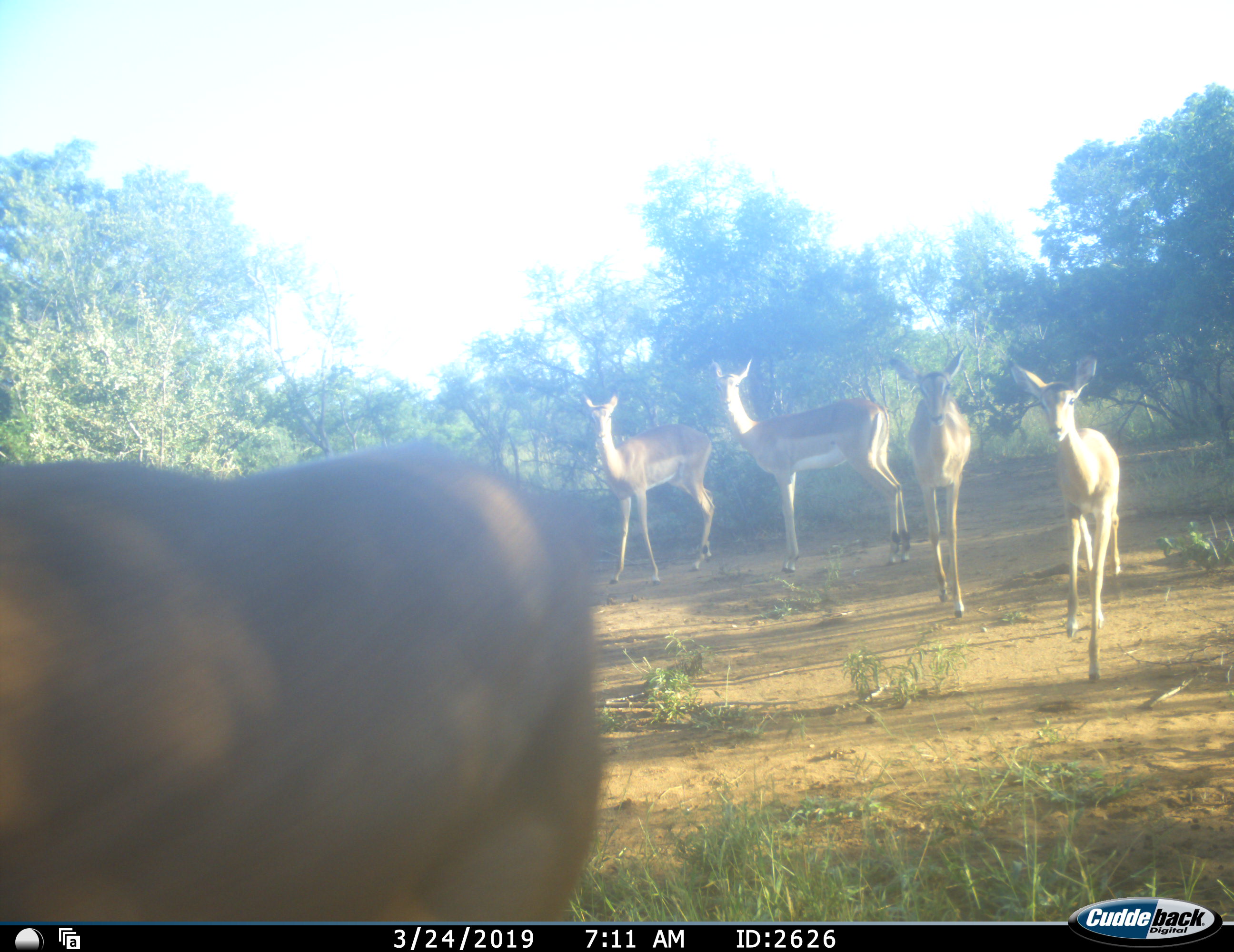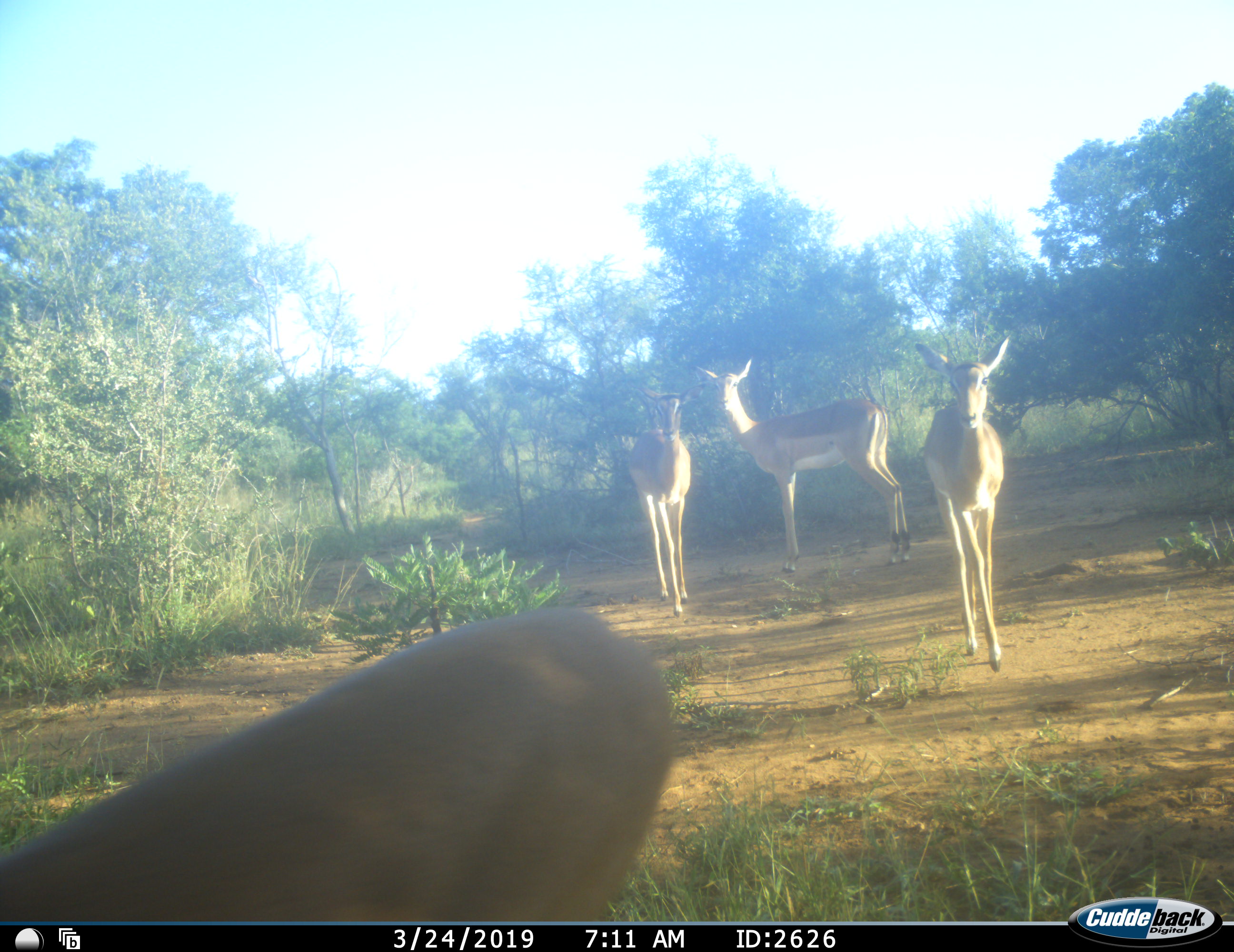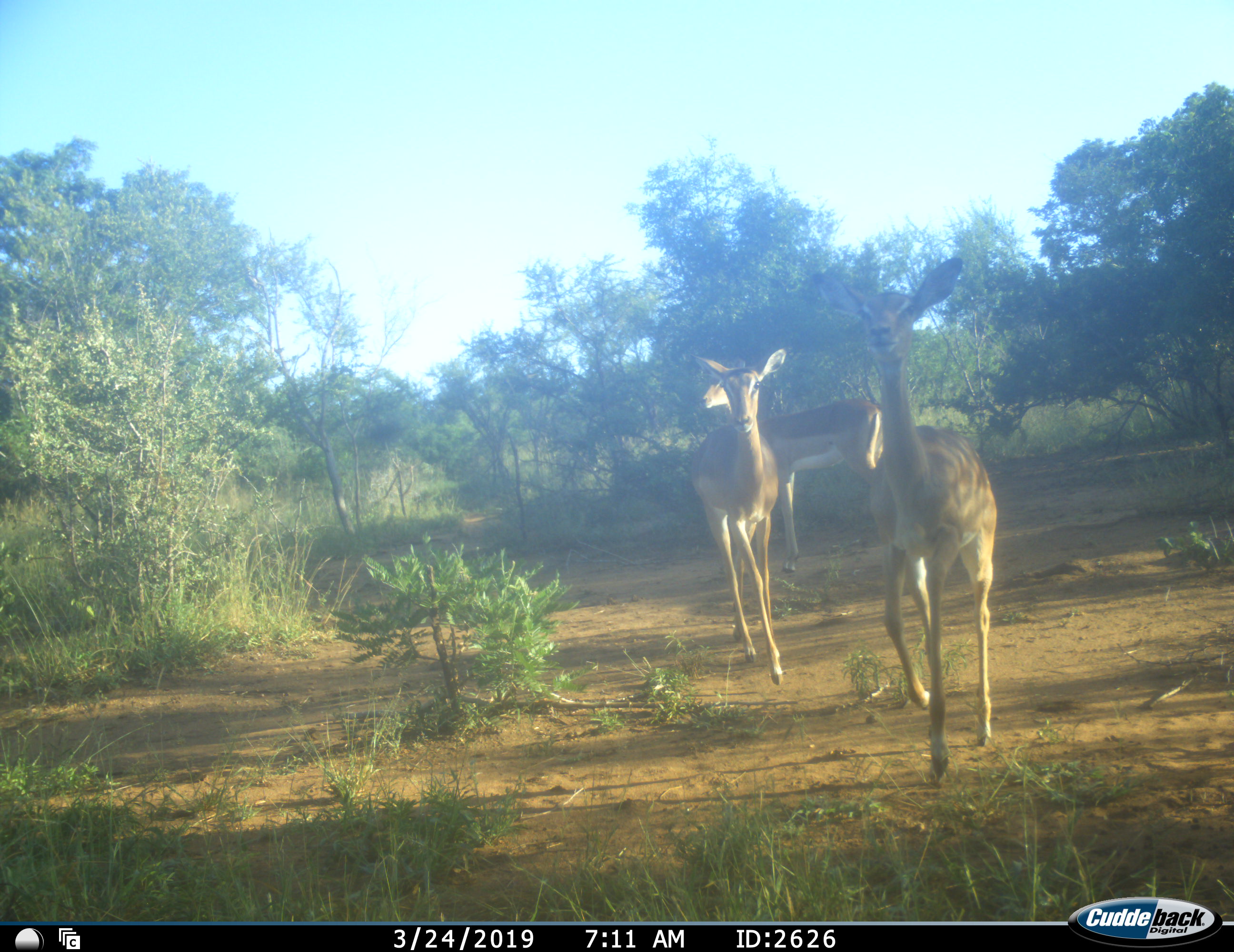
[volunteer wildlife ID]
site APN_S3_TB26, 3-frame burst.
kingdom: Animalia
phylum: Chordata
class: Mammalia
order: Artiodactyla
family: Bovidae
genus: Aepyceros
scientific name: Aepyceros melampus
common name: impala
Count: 5.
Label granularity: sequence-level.